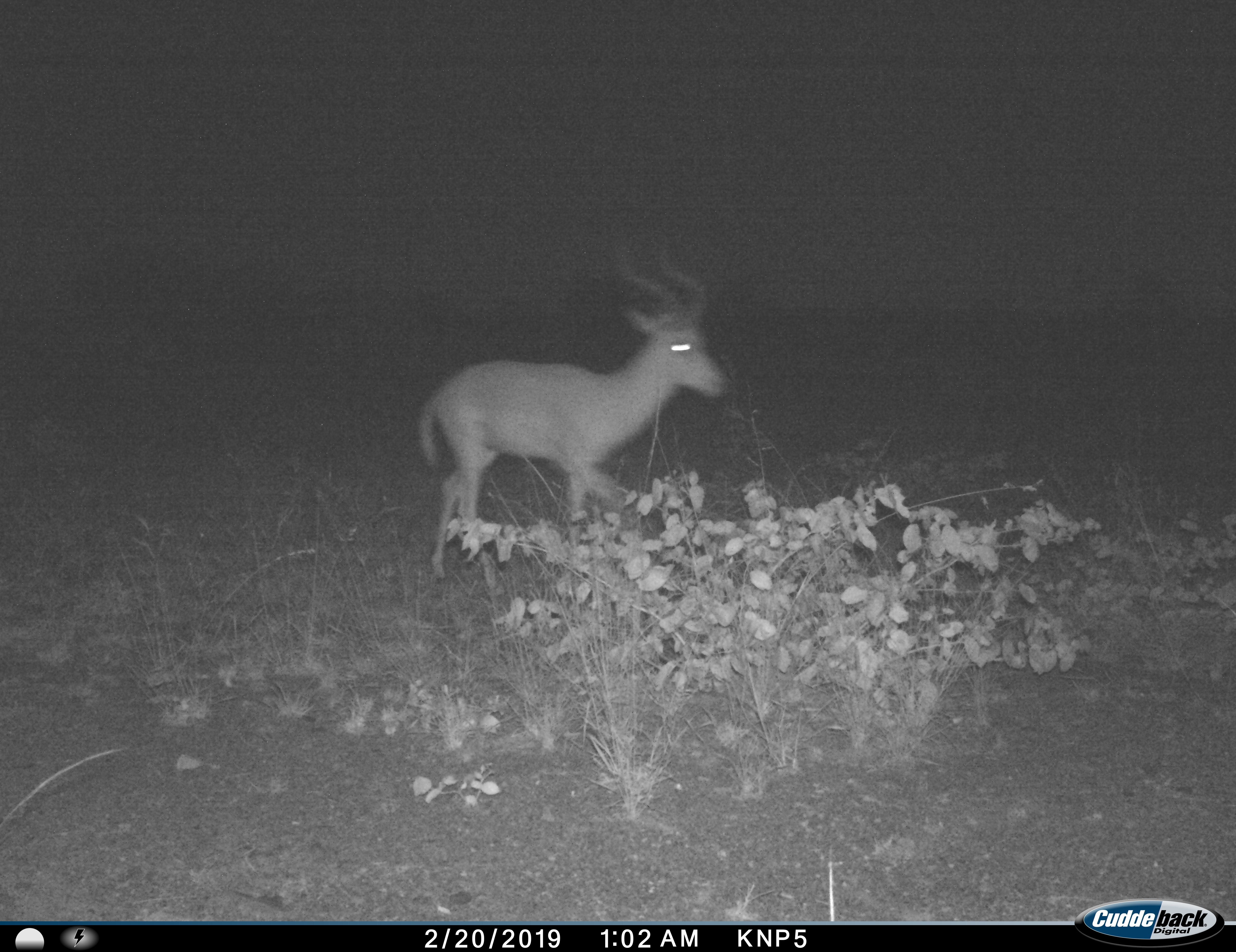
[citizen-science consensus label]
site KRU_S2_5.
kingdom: Animalia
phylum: Chordata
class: Mammalia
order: Artiodactyla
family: Bovidae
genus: Aepyceros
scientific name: Aepyceros melampus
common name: impala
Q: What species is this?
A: Impala (Aepyceros melampus).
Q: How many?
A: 1.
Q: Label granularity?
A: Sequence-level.